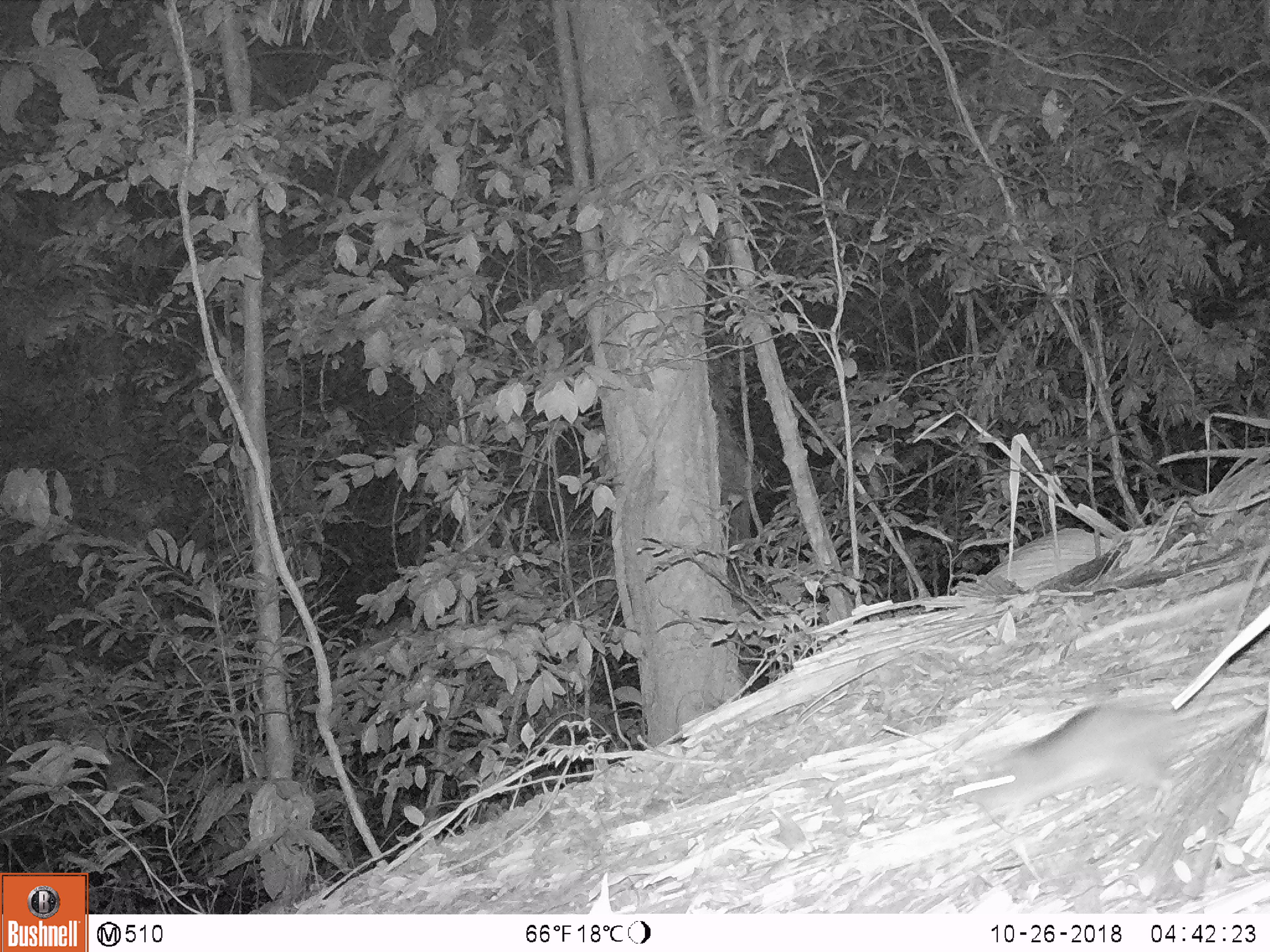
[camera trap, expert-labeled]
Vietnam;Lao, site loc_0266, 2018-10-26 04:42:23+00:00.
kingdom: Animalia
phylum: Chordata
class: Mammalia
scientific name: Mammalia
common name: mammal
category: unidentified small mammal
Unidentified small mammal (mammal) (Mammalia). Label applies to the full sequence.